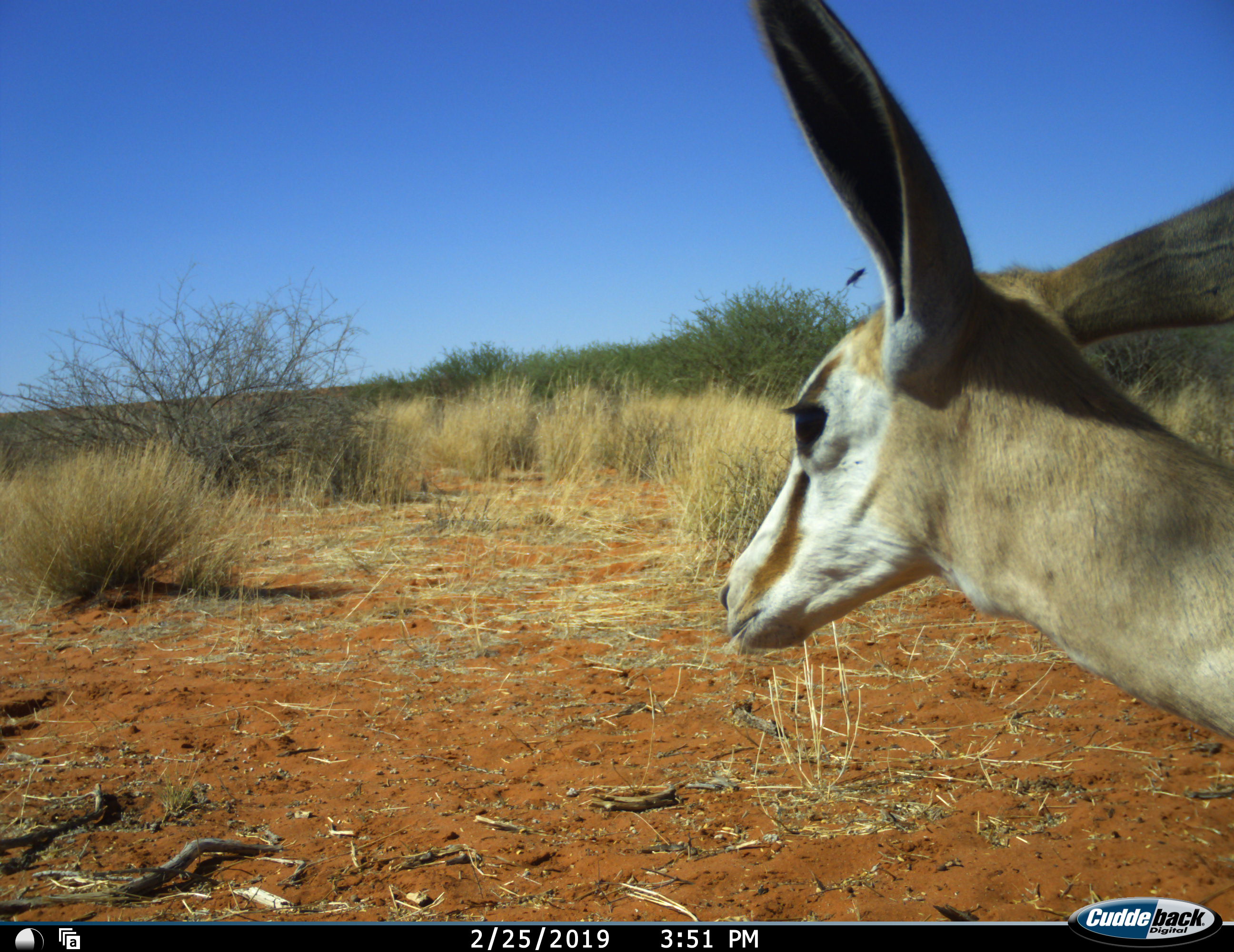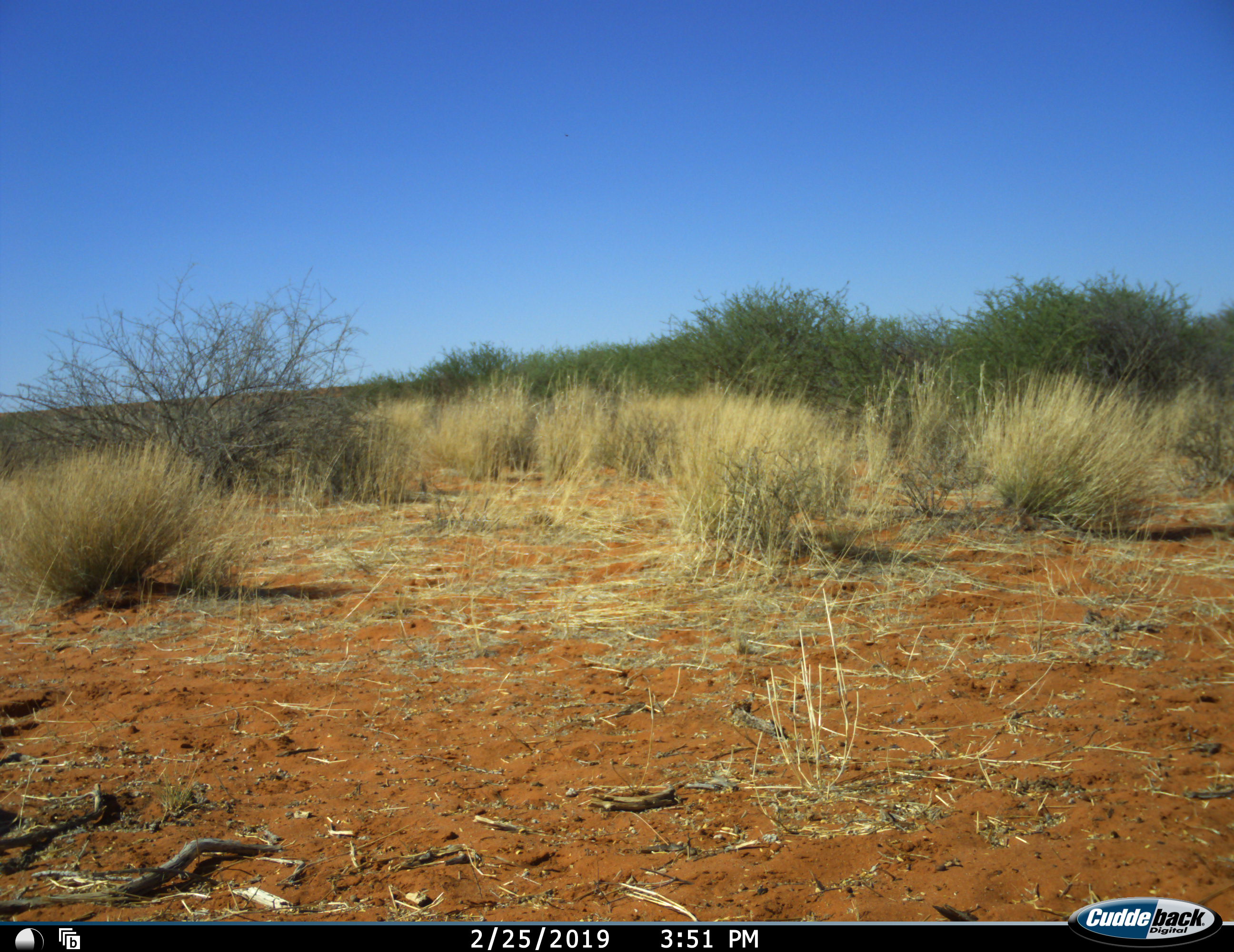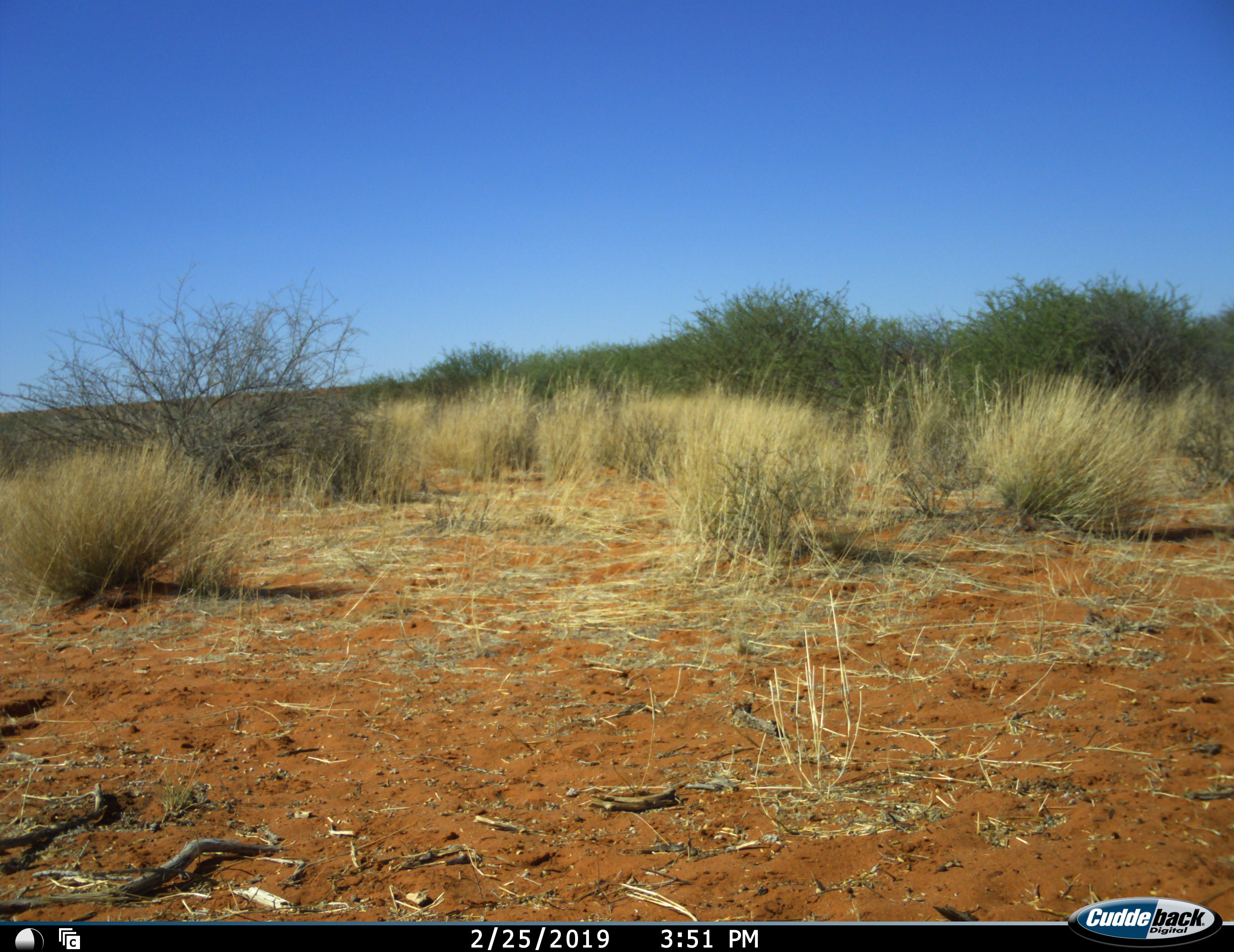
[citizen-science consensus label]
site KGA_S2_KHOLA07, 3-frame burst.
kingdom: Animalia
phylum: Chordata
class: Mammalia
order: Artiodactyla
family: Bovidae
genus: Antidorcas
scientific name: Antidorcas marsupialis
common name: springbok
Springbok (Antidorcas marsupialis), count 1. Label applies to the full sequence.